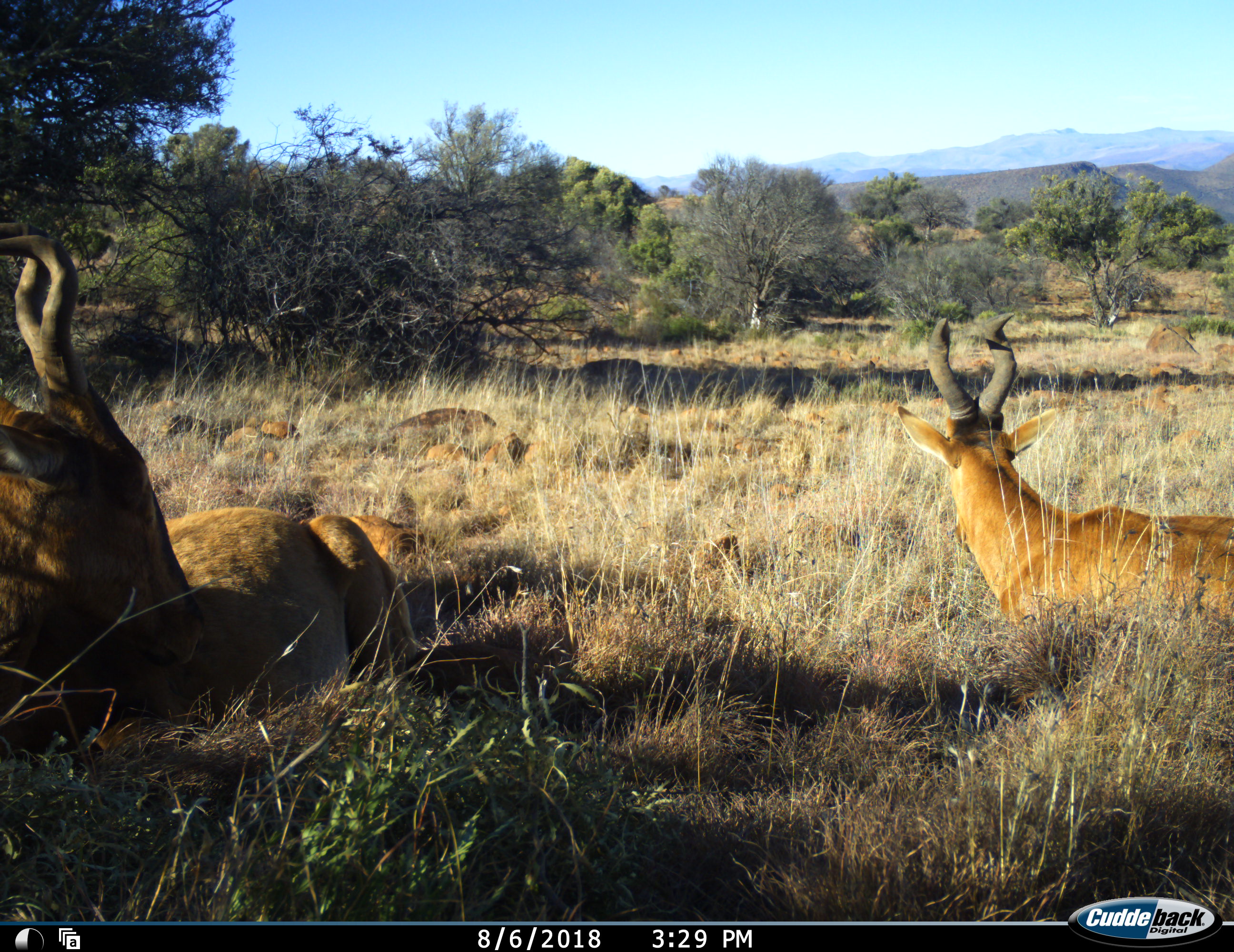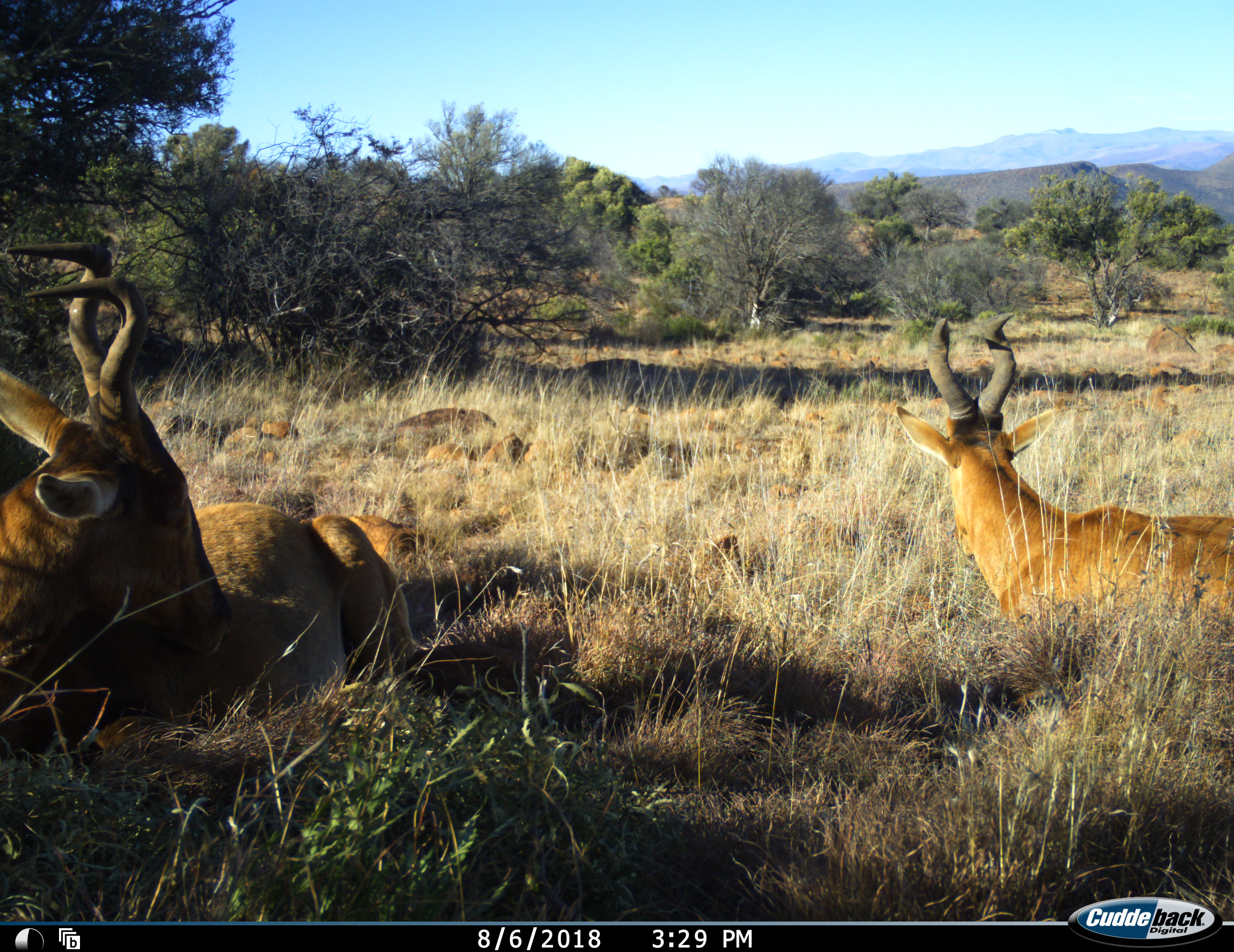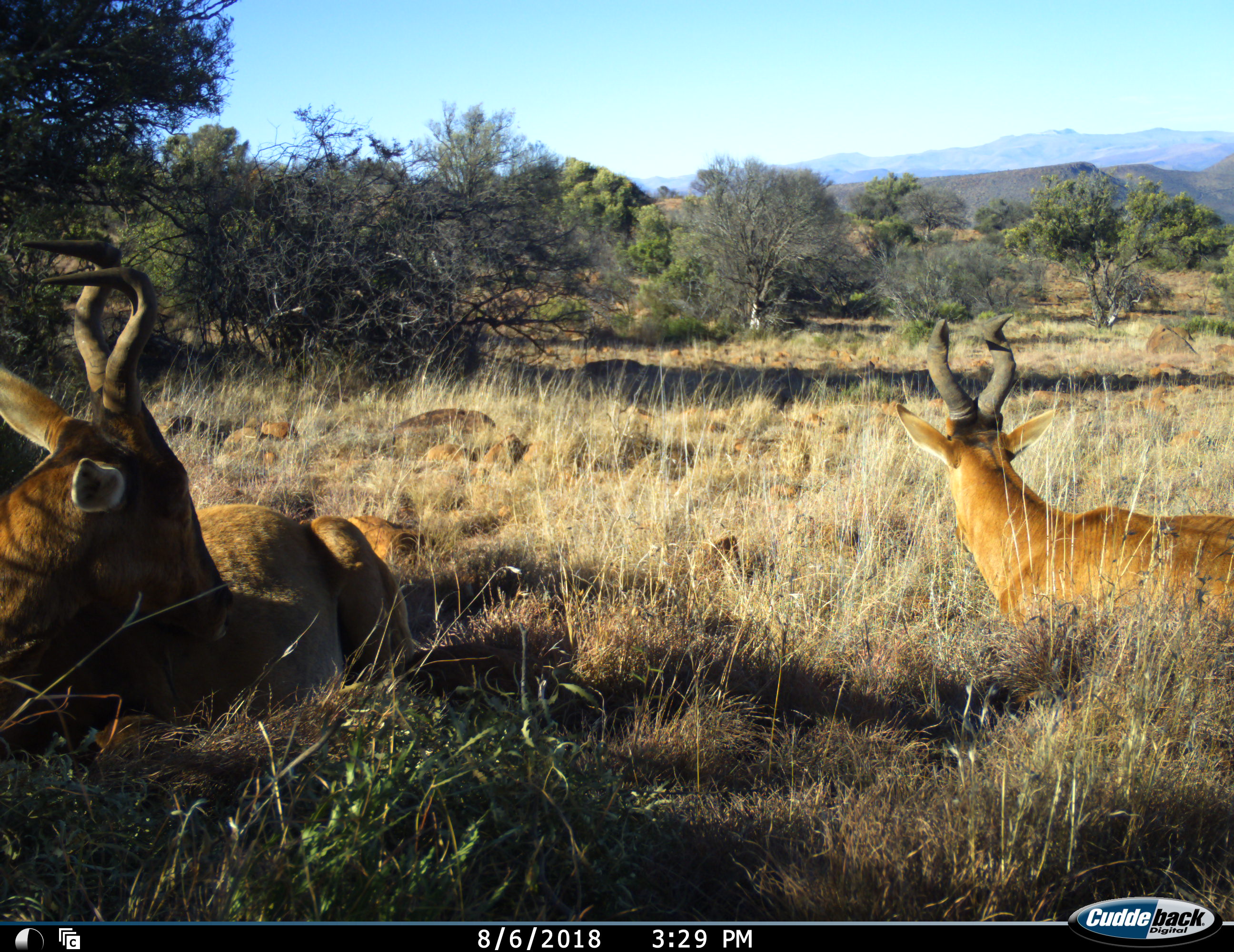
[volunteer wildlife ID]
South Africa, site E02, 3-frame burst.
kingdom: Animalia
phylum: Chordata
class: Mammalia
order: Artiodactyla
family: Bovidae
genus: Alcelaphus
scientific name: Alcelaphus buselaphus caama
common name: red hartebeest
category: hartebeestred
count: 2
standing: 0%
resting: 100%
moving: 0%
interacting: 0%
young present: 0%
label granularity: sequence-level